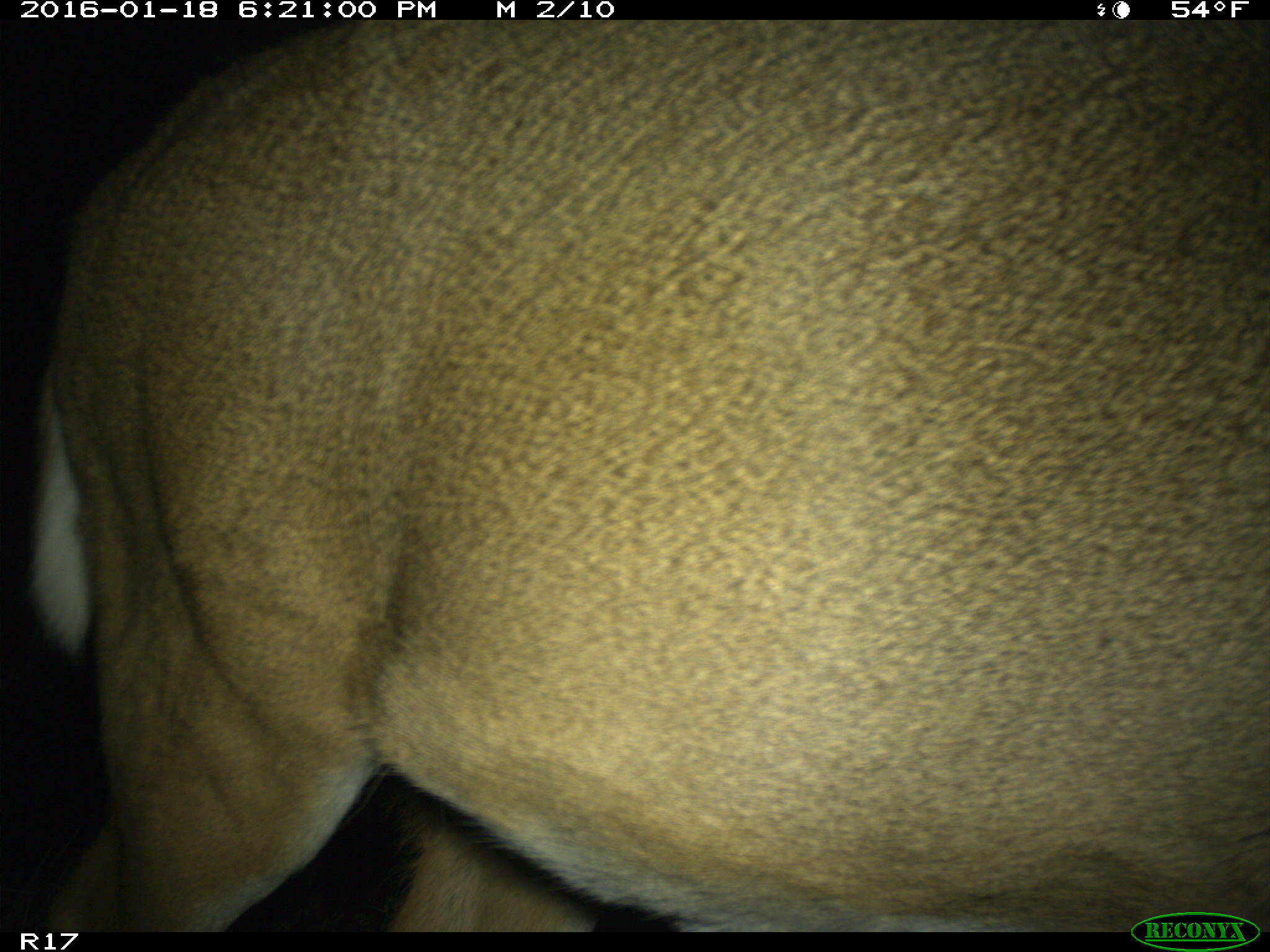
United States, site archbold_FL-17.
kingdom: Animalia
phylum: Chordata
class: Mammalia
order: Artiodactyla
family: Cervidae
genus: Odocoileus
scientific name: Odocoileus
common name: deer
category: unidentified deer